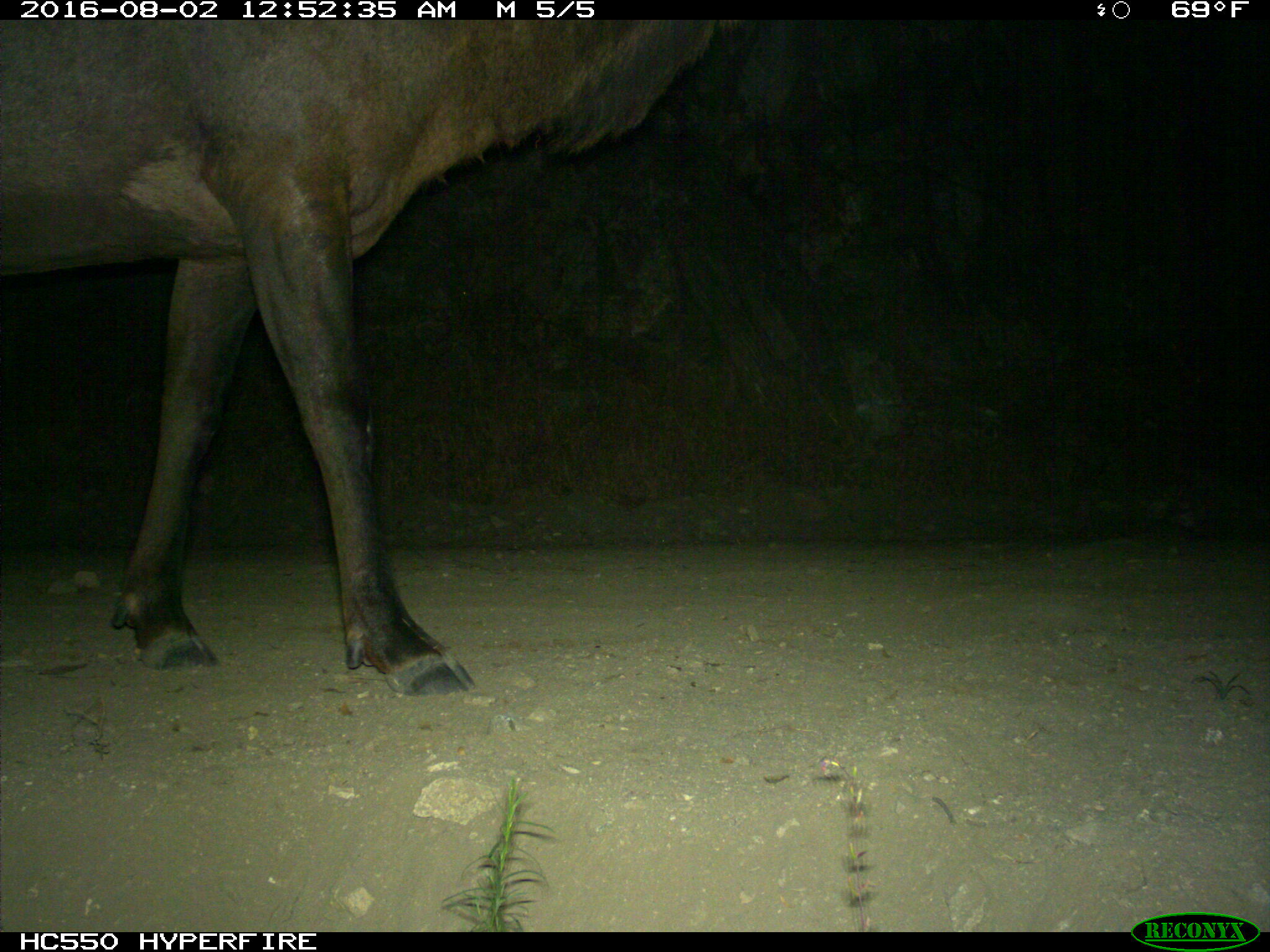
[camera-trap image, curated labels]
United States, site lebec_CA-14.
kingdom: Animalia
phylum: Chordata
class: Mammalia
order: Artiodactyla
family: Cervidae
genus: Cervus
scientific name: Cervus canadensis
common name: elk